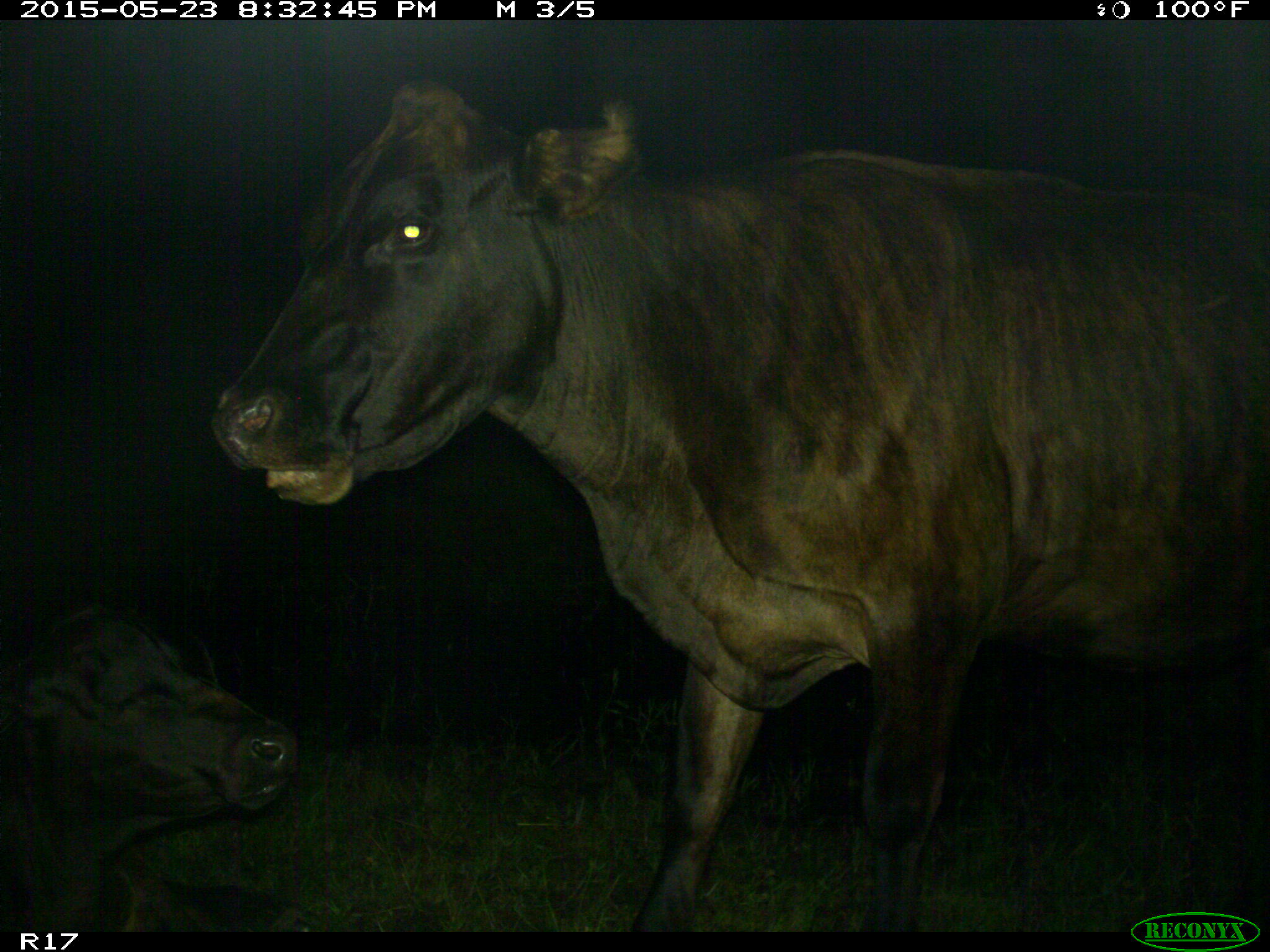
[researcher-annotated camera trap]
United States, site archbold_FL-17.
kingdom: Animalia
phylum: Chordata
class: Mammalia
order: Artiodactyla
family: Bovidae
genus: Bos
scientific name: Bos taurus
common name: domestic cow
Bos taurus (domestic cow).